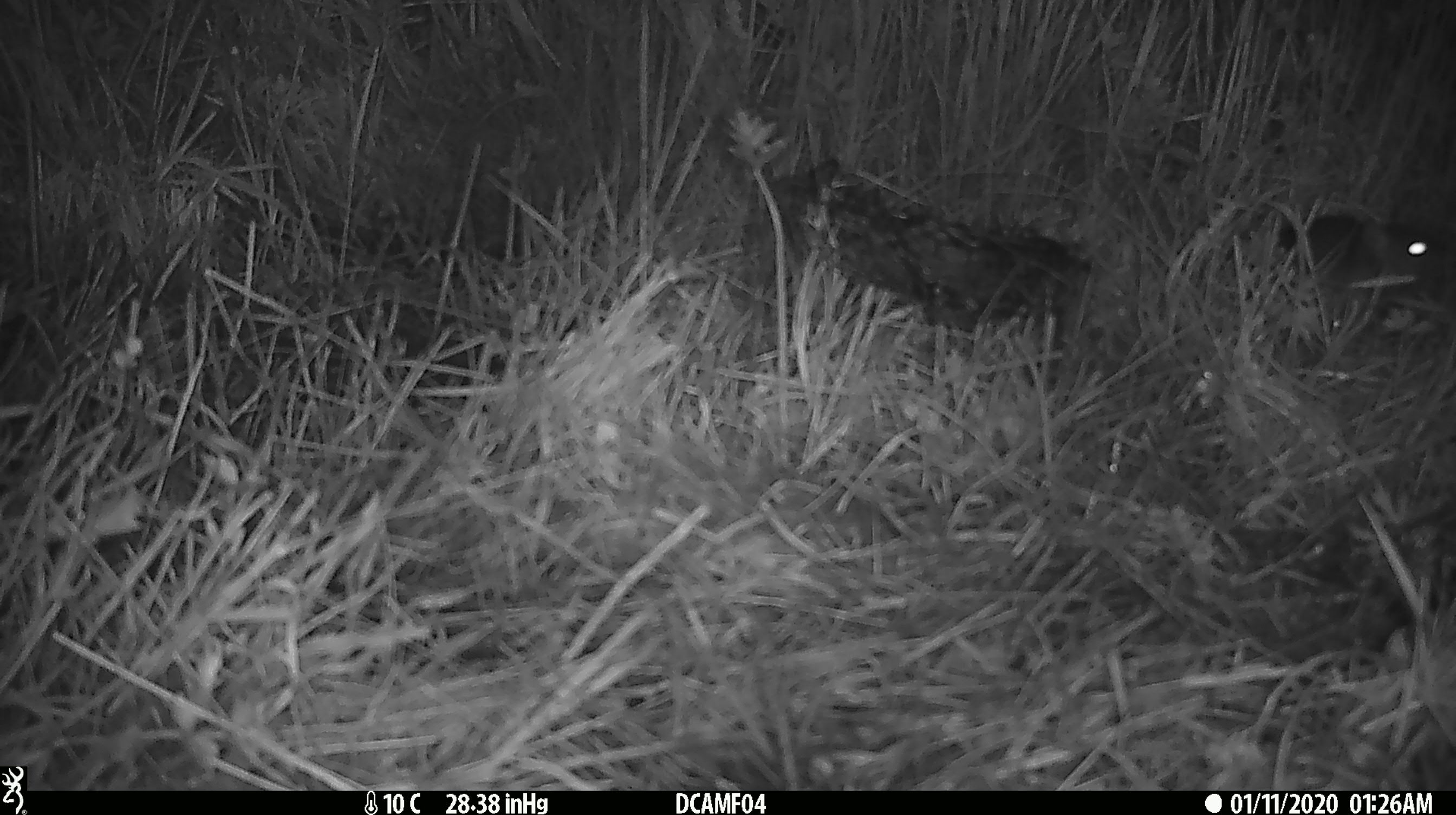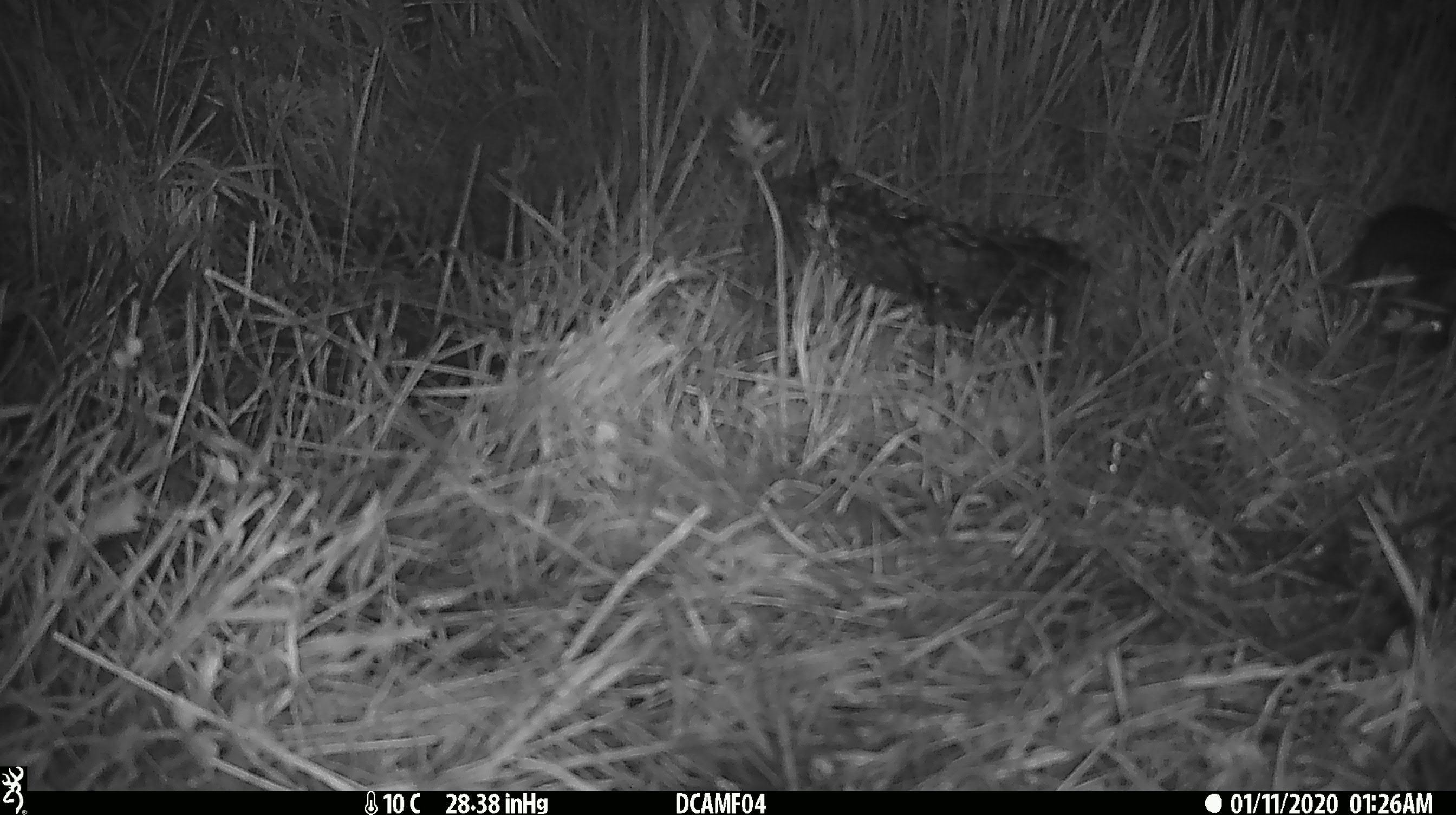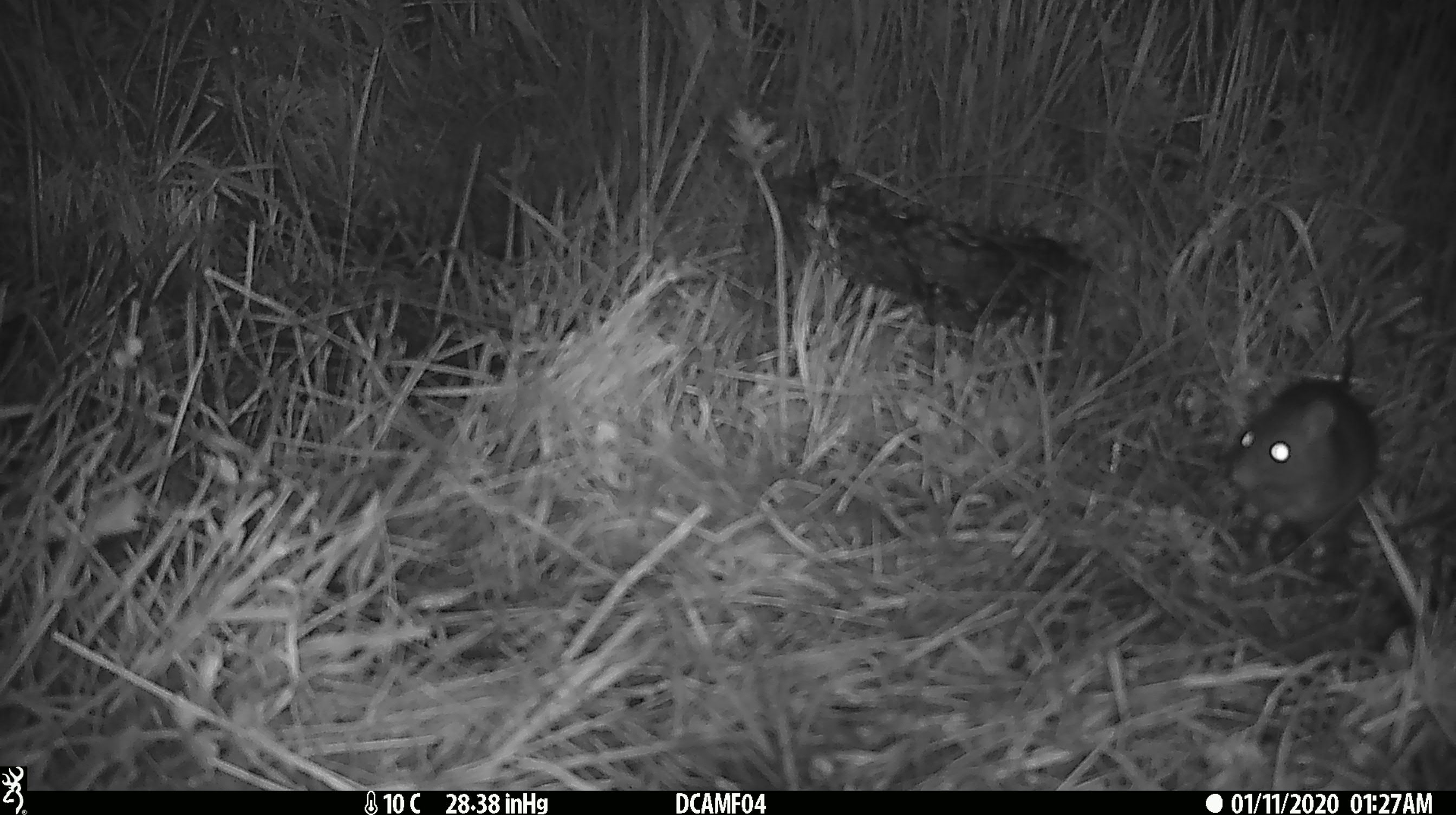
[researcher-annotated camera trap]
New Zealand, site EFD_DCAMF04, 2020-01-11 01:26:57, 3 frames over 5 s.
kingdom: Animalia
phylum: Chordata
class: Mammalia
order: Rodentia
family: Muridae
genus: Rattus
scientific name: Rattus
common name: rat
Rat (Rattus).